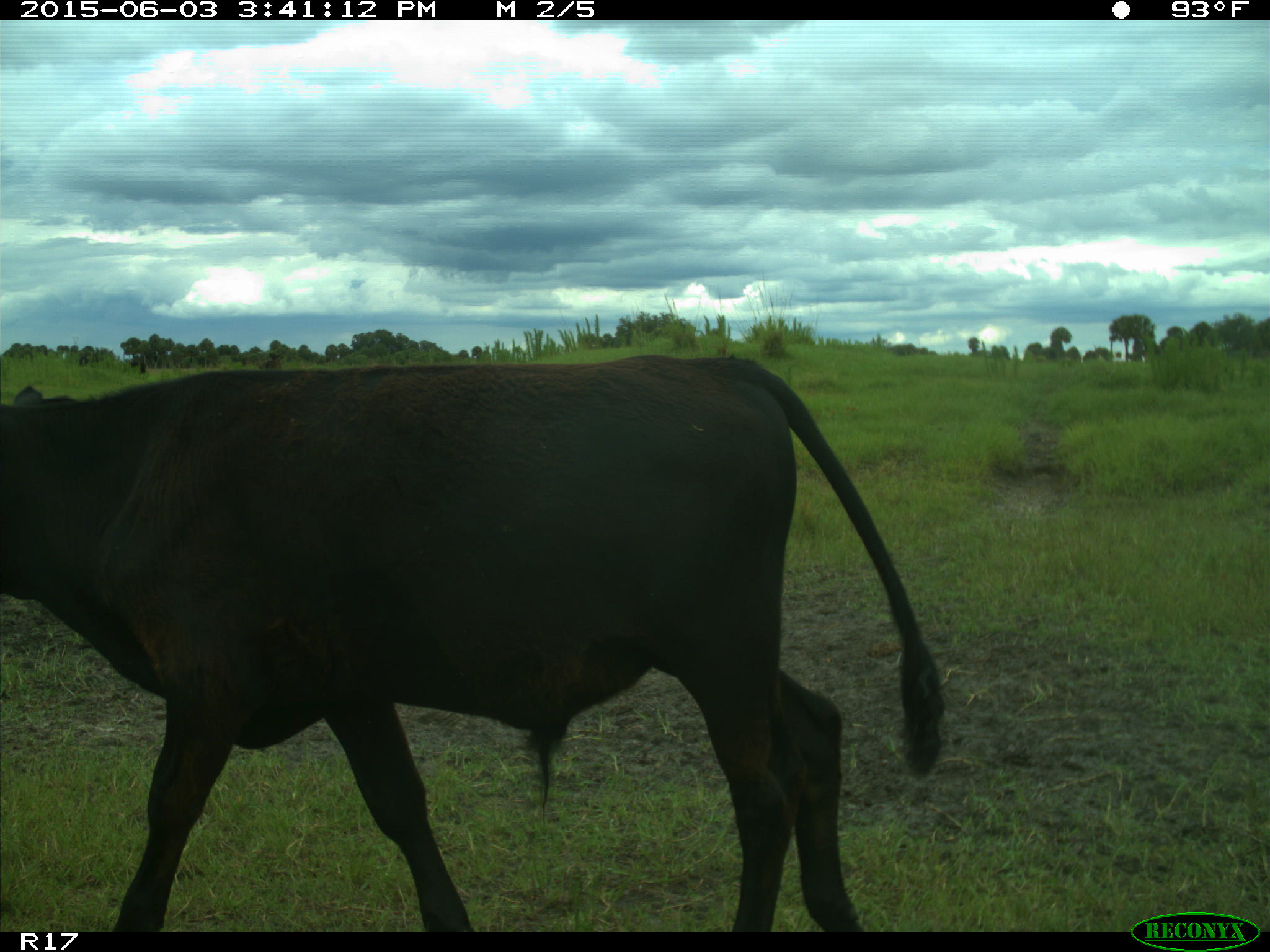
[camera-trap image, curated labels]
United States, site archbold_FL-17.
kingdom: Animalia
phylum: Chordata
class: Mammalia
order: Artiodactyla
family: Bovidae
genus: Bos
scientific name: Bos taurus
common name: domestic cow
Bos taurus (domestic cow).